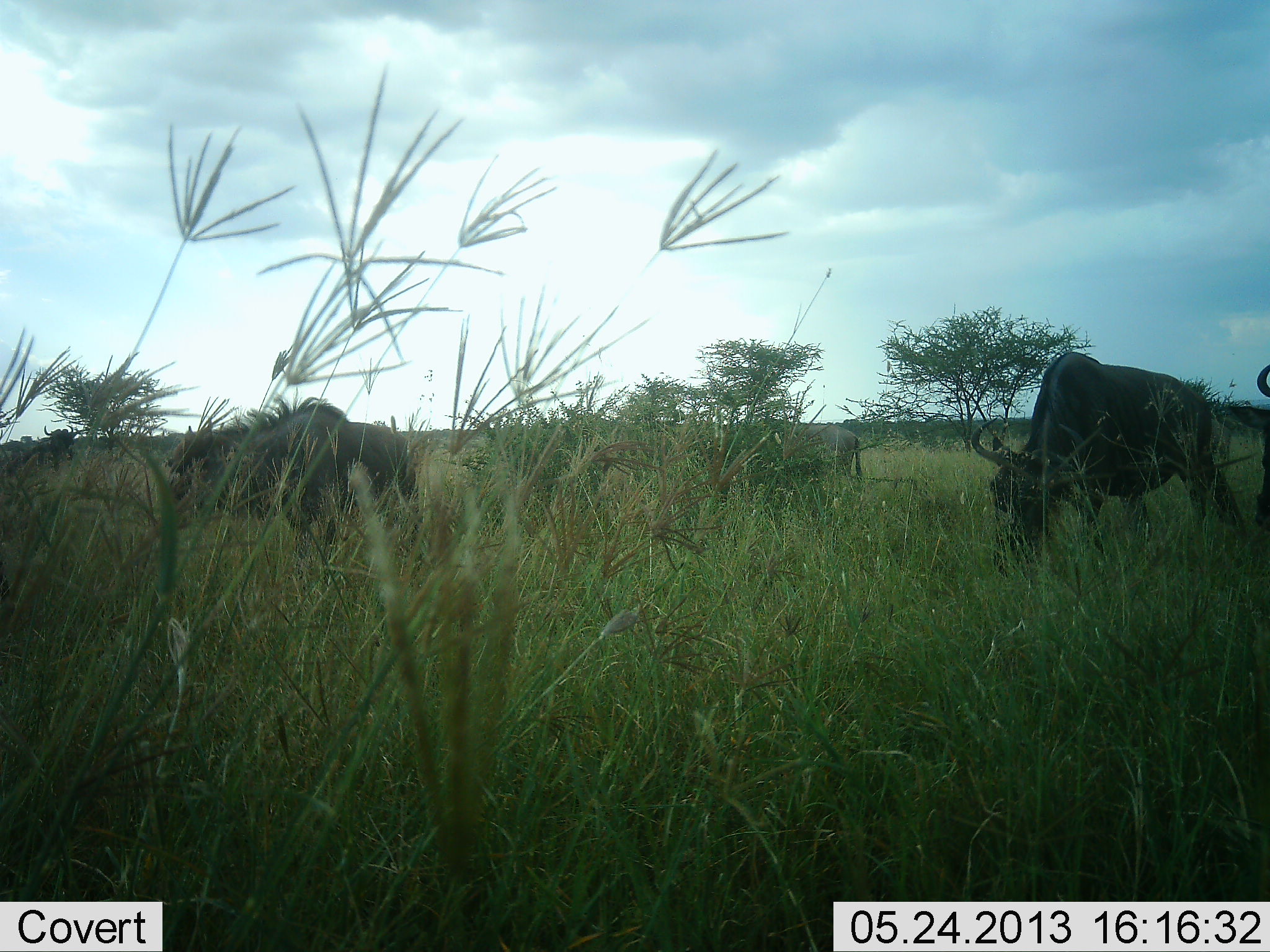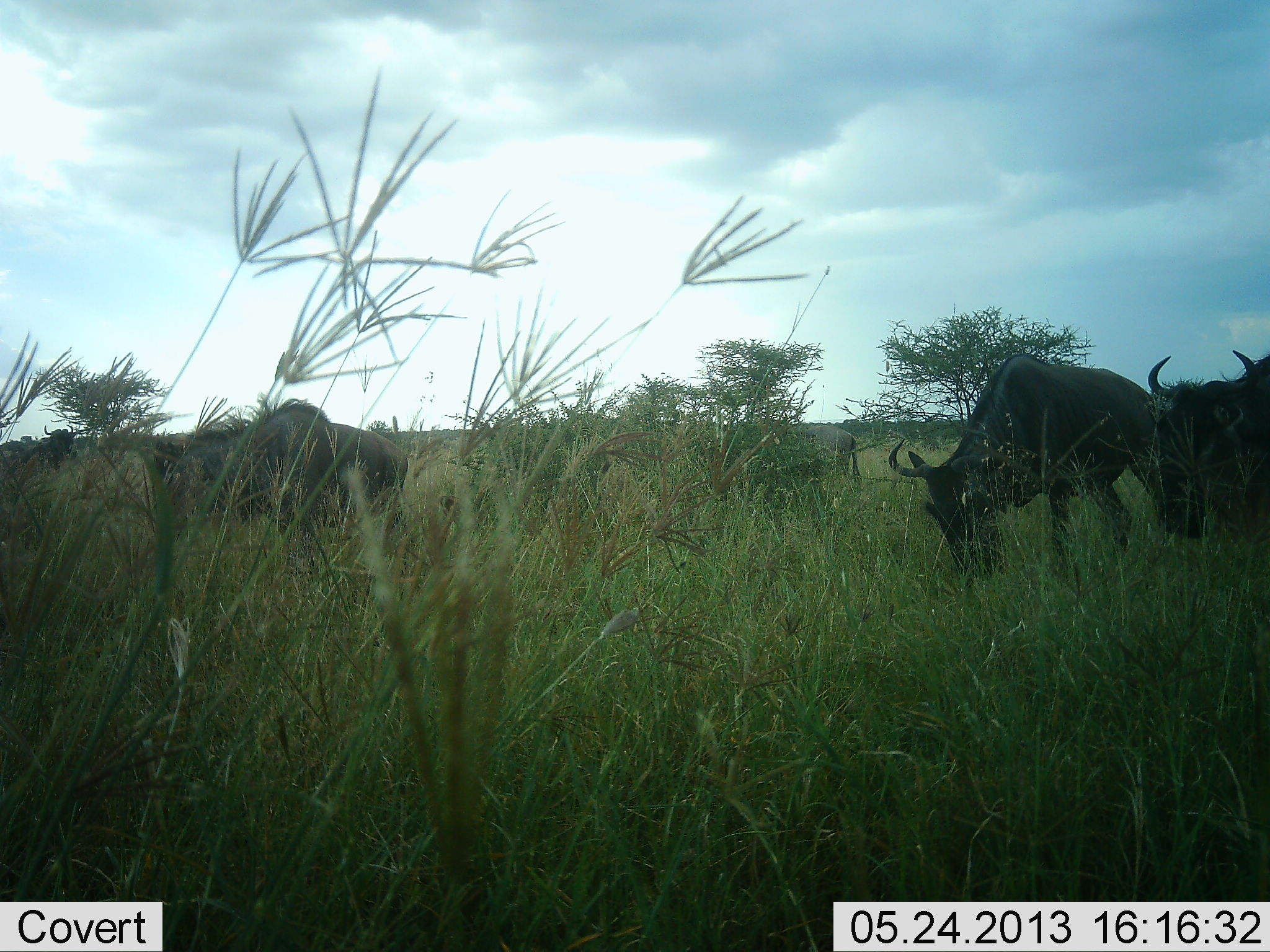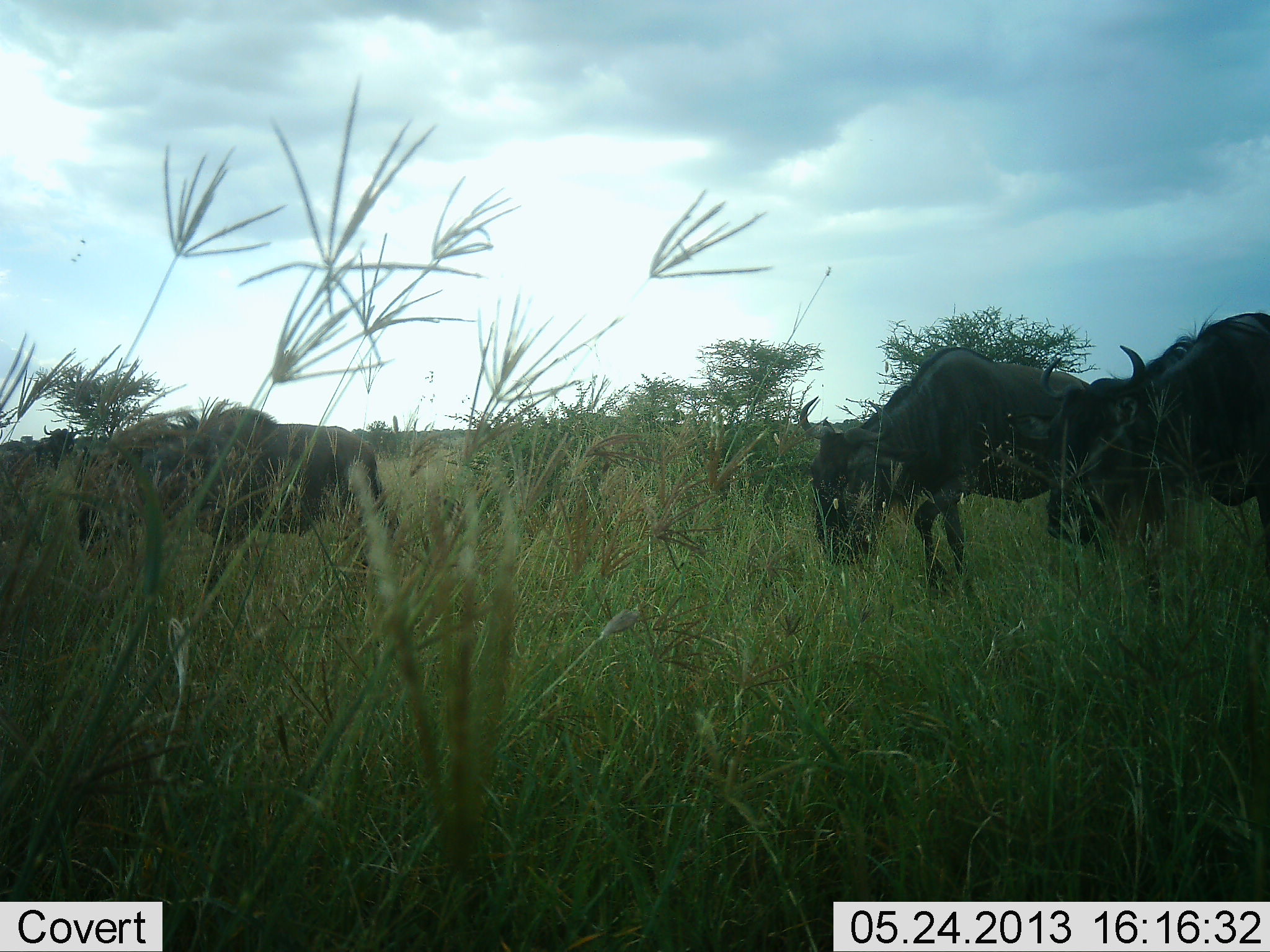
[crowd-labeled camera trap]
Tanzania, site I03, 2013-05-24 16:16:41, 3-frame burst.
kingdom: Animalia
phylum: Chordata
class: Mammalia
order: Artiodactyla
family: Bovidae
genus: Connochaetes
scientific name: Connochaetes taurinus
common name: blue wildebeest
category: wildebeest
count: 5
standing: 41%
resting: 0%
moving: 67%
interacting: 0%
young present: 0%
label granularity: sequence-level